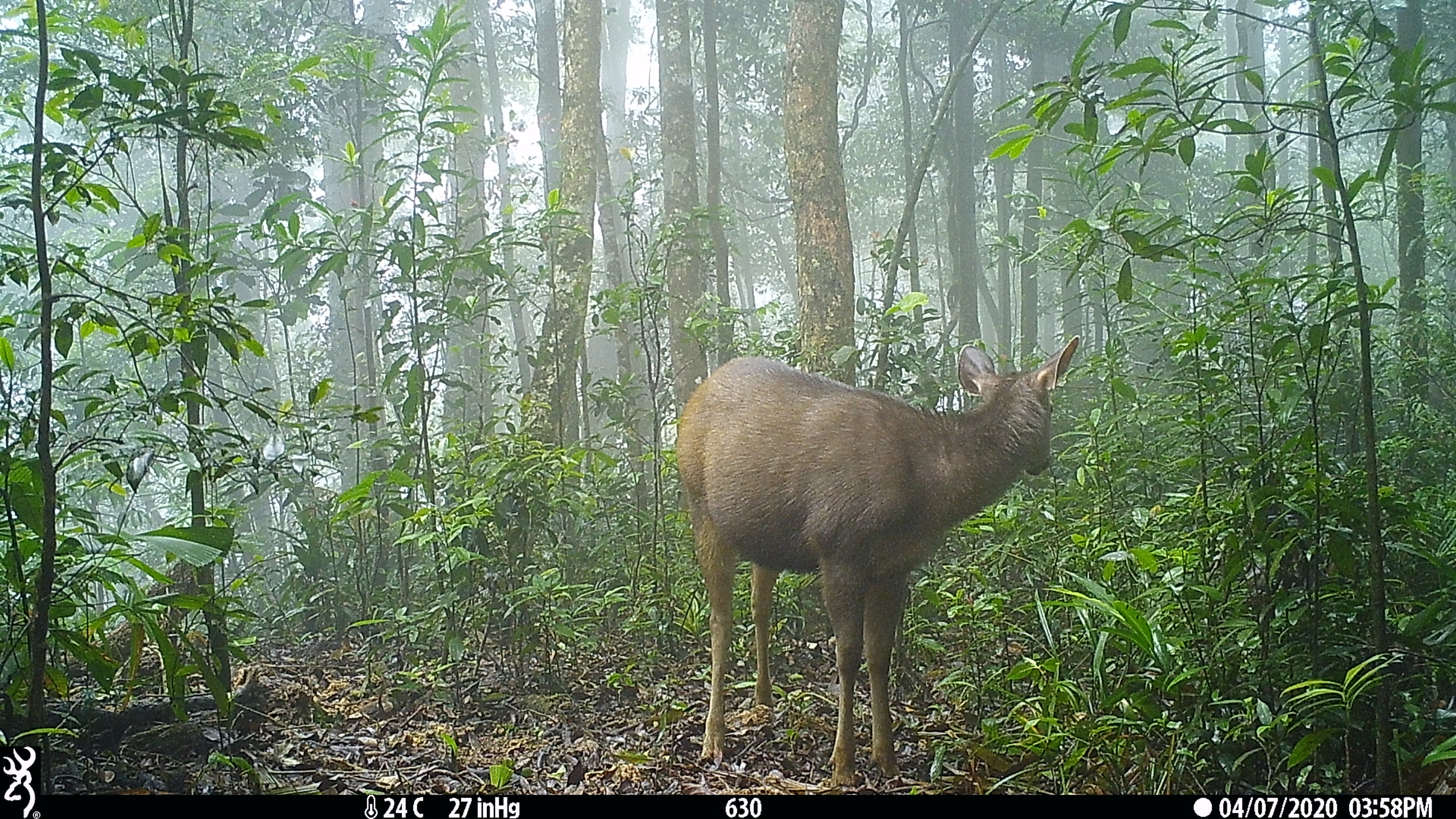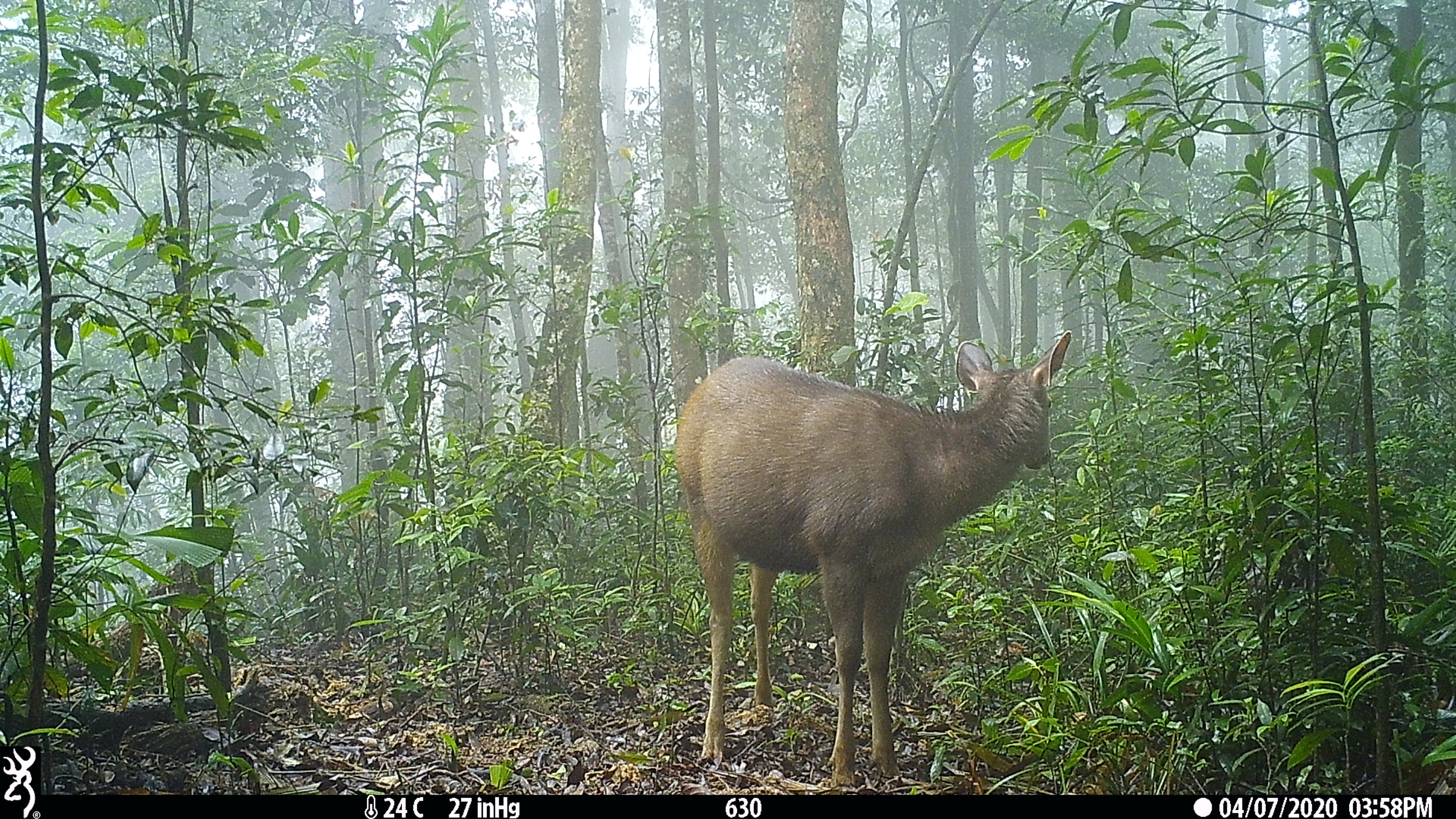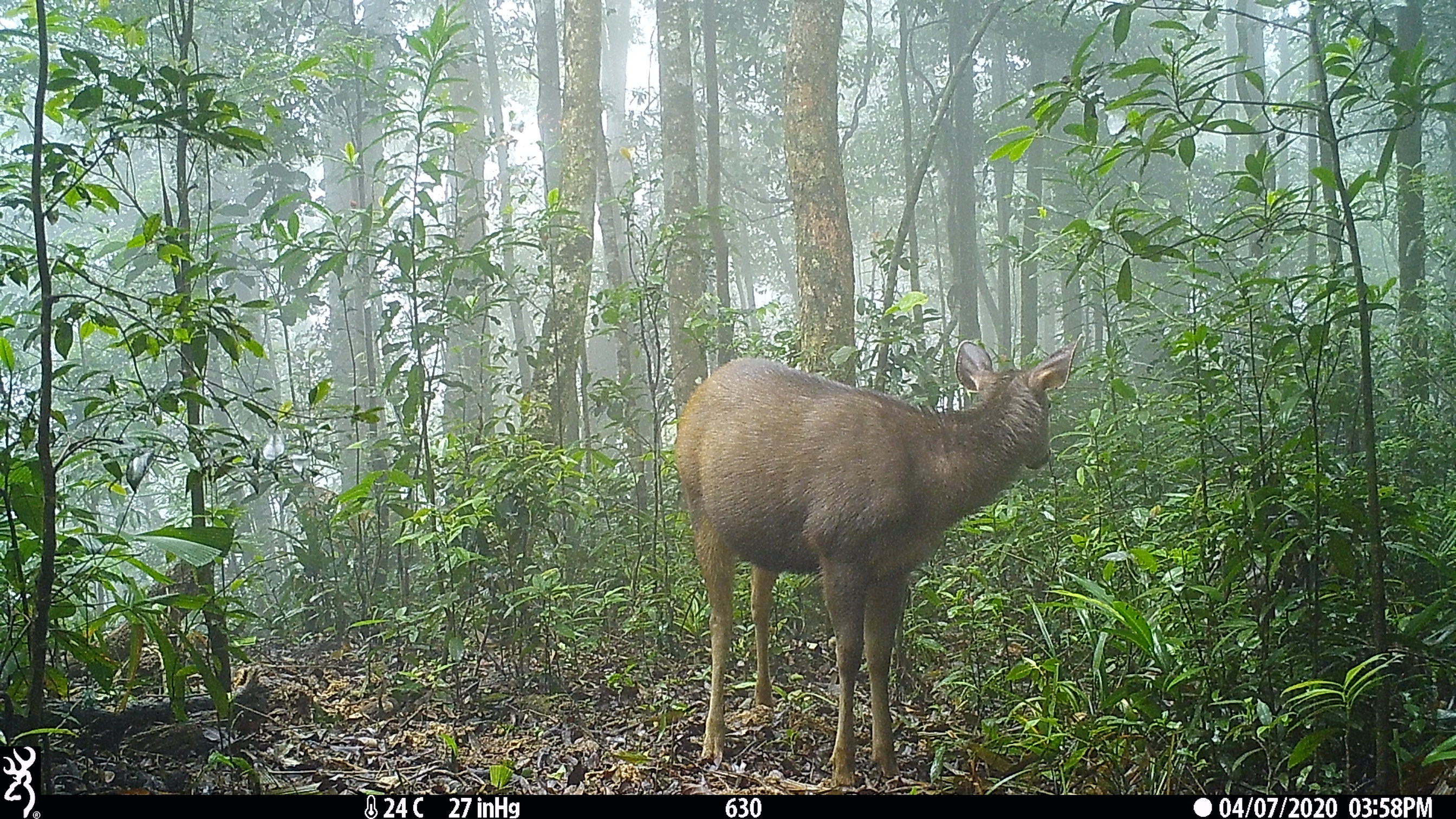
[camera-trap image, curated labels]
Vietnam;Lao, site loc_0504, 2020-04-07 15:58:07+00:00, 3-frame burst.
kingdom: Animalia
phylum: Chordata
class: Mammalia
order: Artiodactyla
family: Cervidae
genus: Rusa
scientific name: Rusa unicolor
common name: sambar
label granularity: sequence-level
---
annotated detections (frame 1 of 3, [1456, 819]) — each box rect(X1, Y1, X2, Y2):
sambar: rect(673, 332, 1081, 787)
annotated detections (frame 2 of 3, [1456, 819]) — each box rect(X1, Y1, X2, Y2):
sambar: rect(671, 329, 1073, 787)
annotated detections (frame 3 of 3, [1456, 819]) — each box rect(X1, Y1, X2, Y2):
sambar: rect(671, 338, 1078, 787)